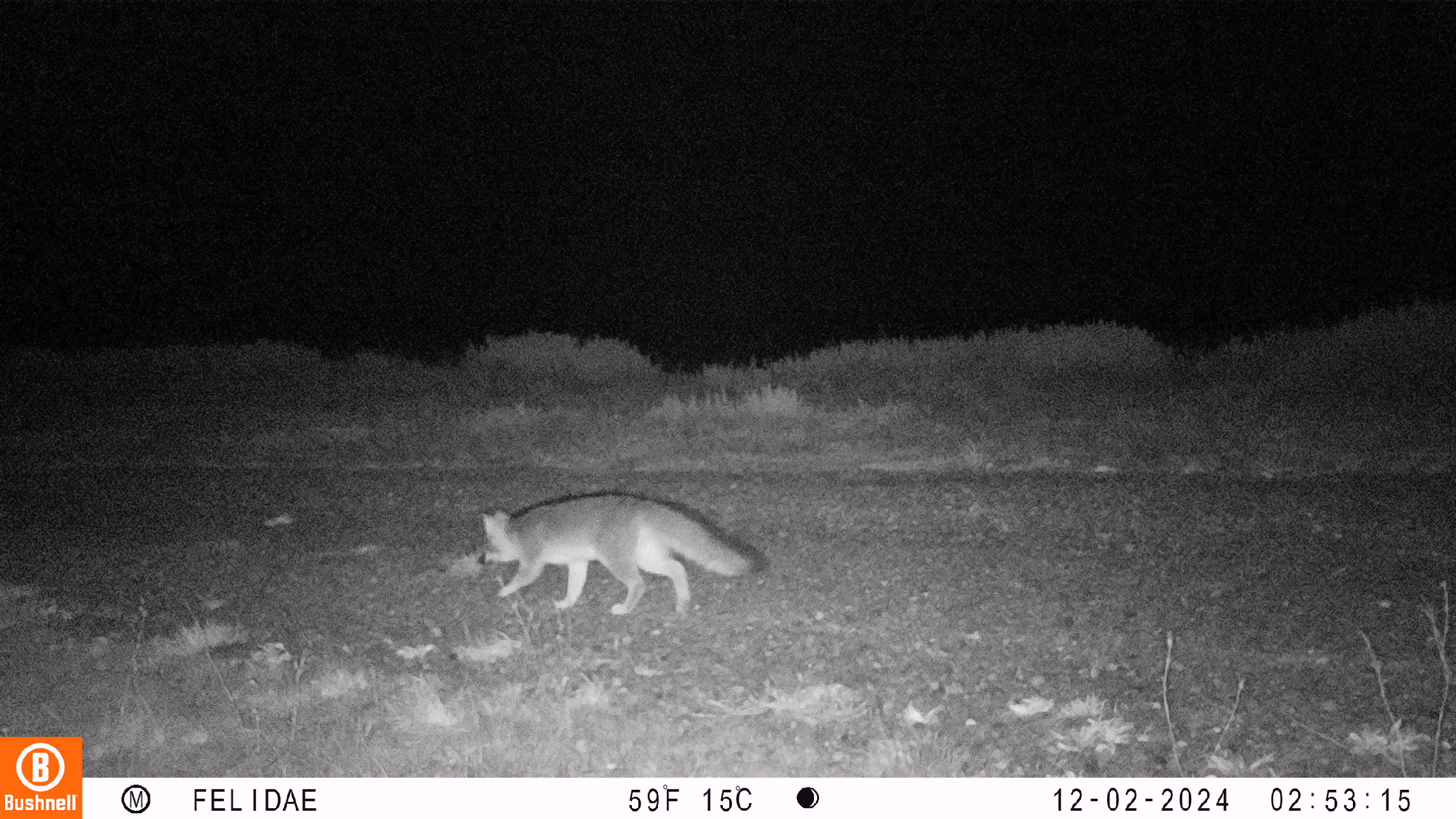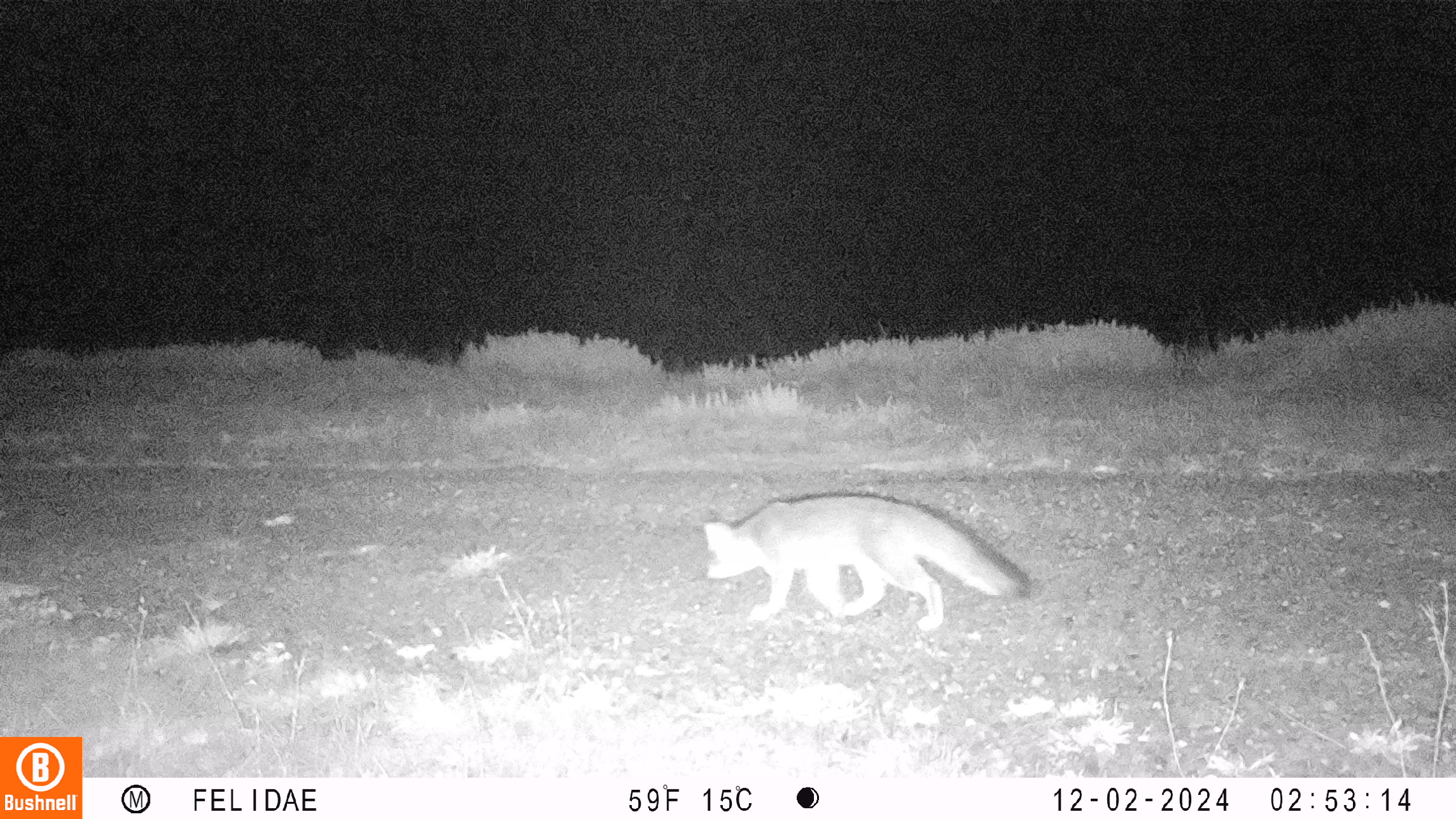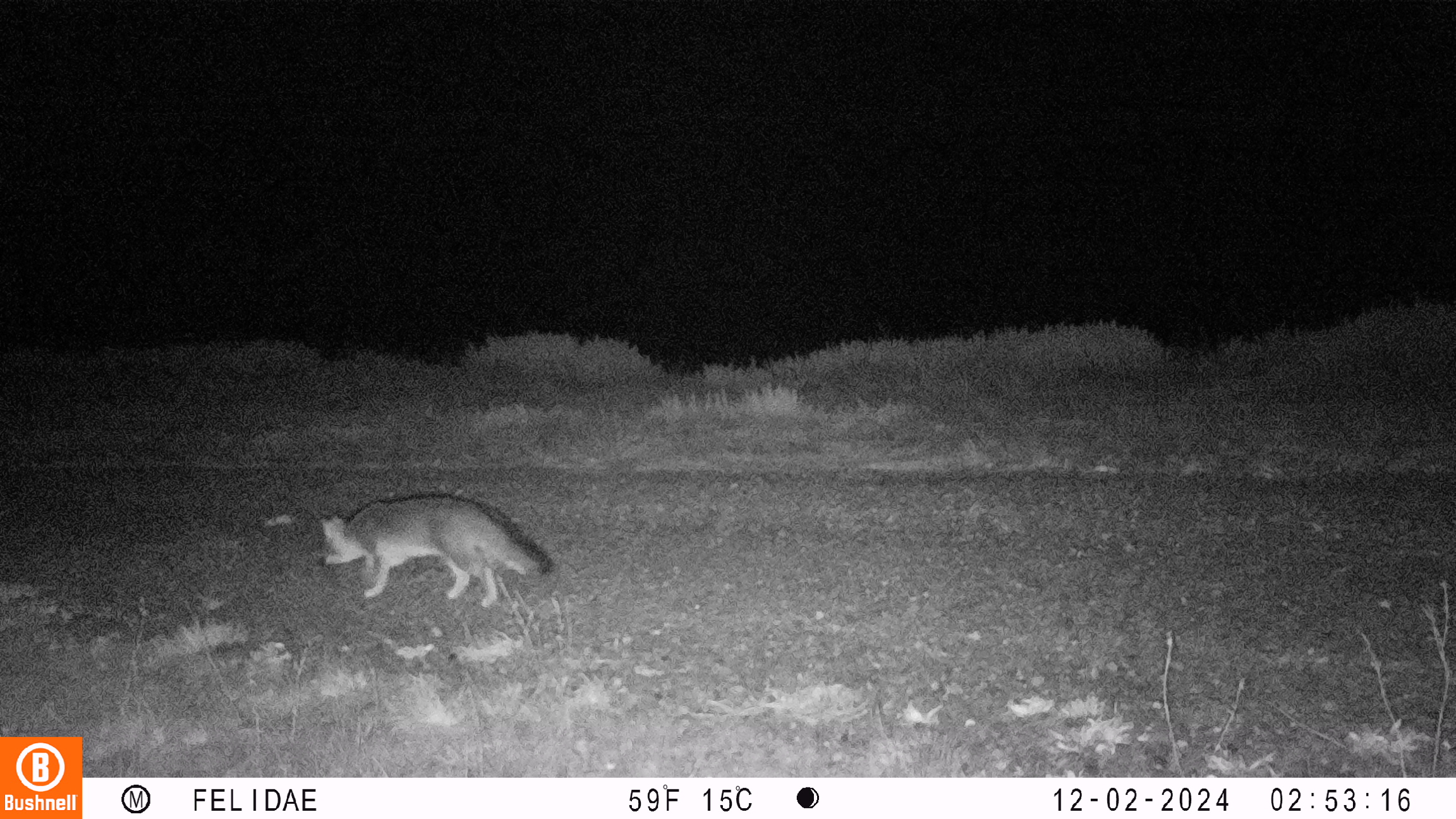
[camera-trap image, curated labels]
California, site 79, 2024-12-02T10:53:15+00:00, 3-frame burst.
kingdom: Animalia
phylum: Chordata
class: Mammalia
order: Carnivora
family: Canidae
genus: Urocyon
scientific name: Urocyon cinereoargenteus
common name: gray fox